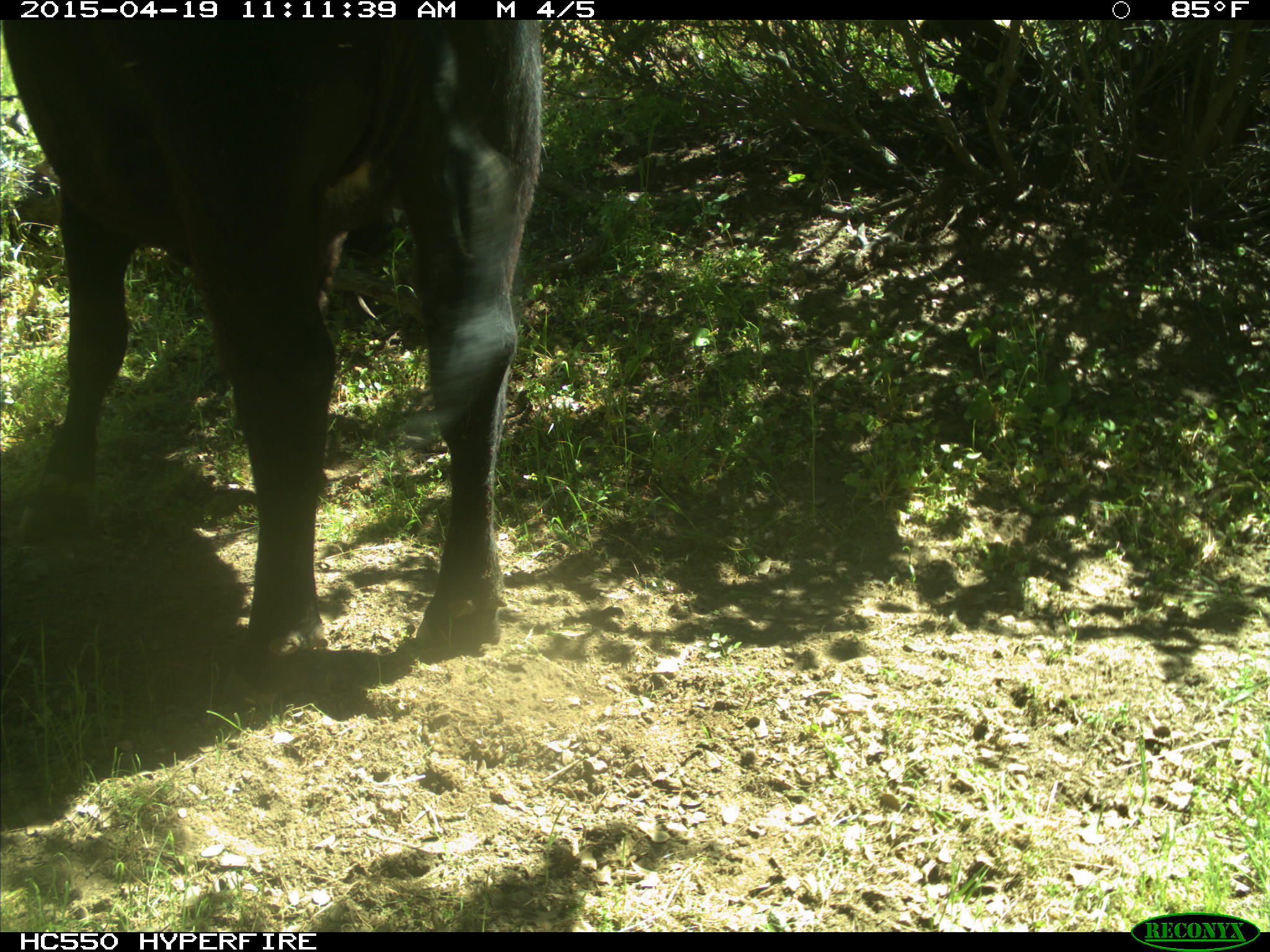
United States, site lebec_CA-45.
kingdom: Animalia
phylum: Chordata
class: Mammalia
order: Artiodactyla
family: Bovidae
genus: Bos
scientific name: Bos taurus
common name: domestic cow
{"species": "Bos taurus (domestic cow)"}